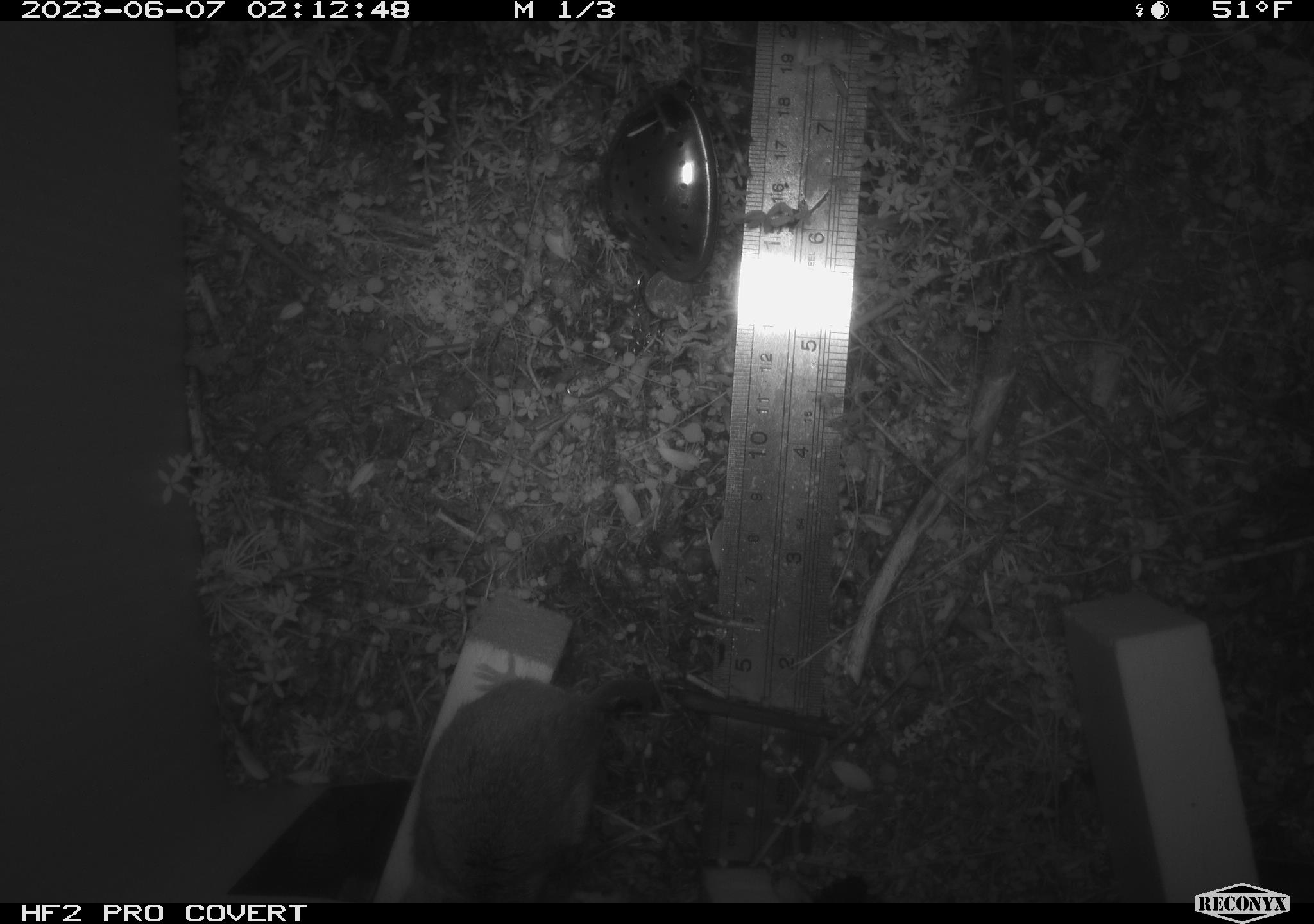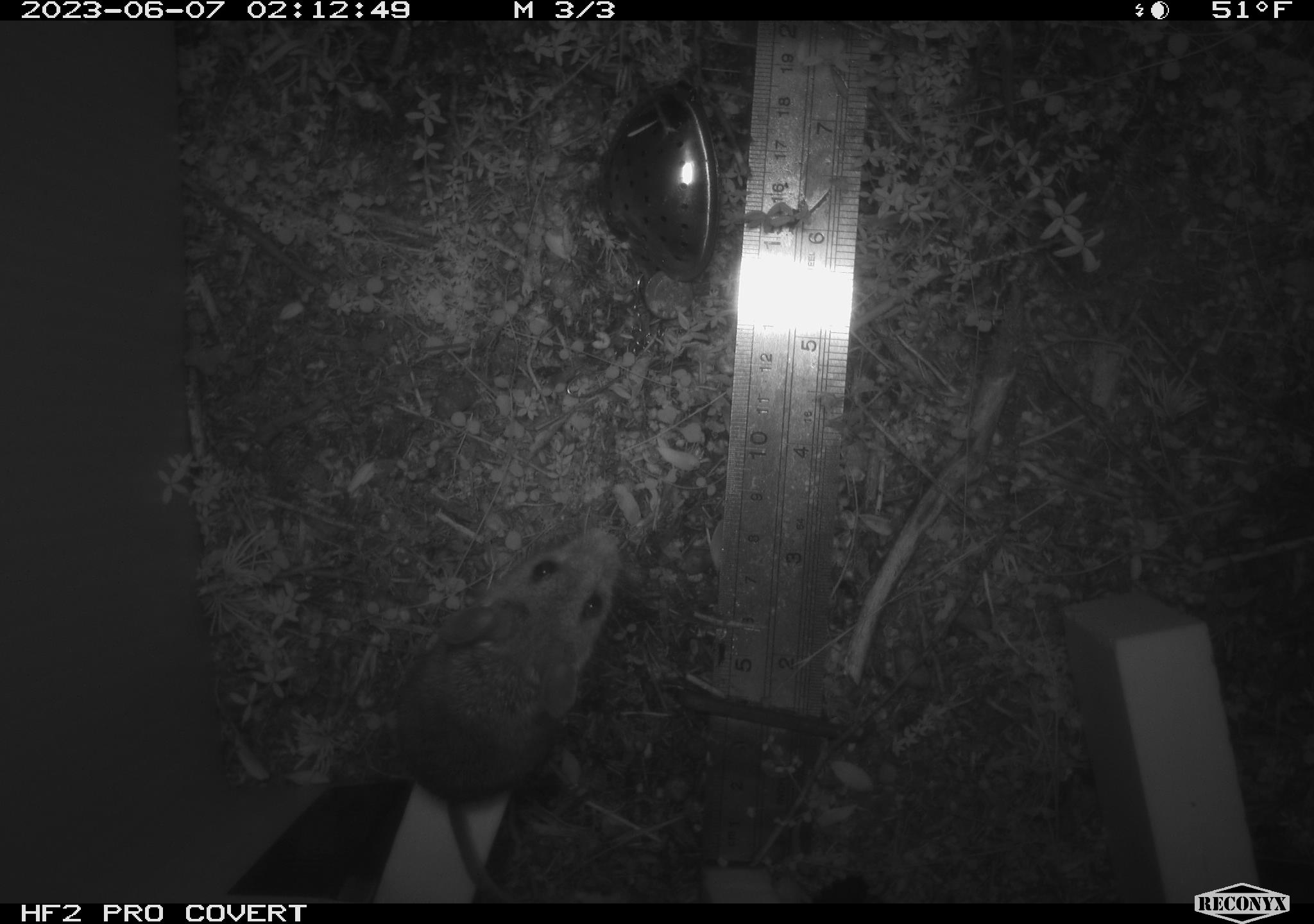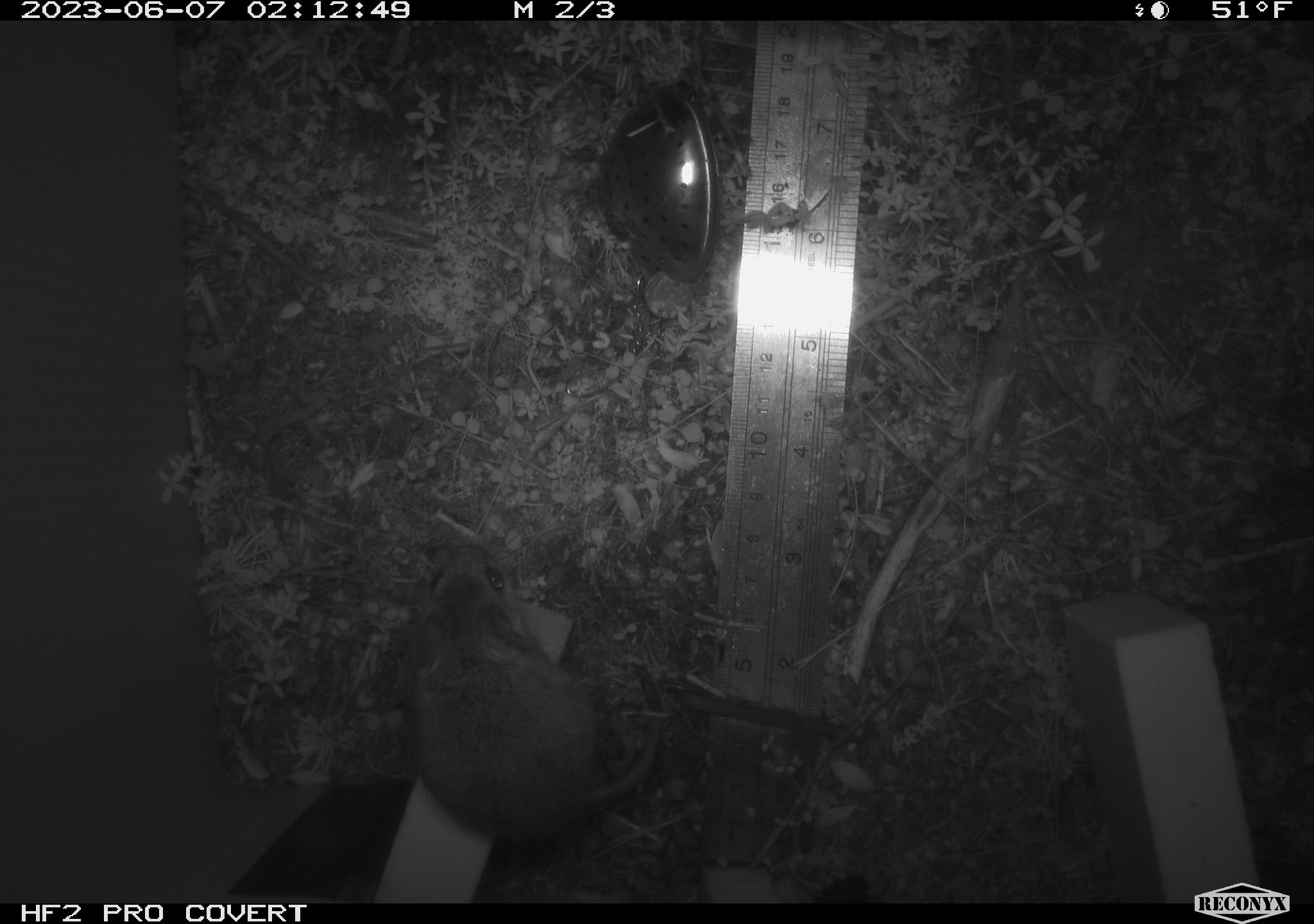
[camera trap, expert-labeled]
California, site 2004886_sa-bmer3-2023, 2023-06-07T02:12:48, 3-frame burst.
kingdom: Animalia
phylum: Chordata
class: Mammalia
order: Rodentia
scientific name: Rodentia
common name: mouse species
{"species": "mouse species (Rodentia)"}